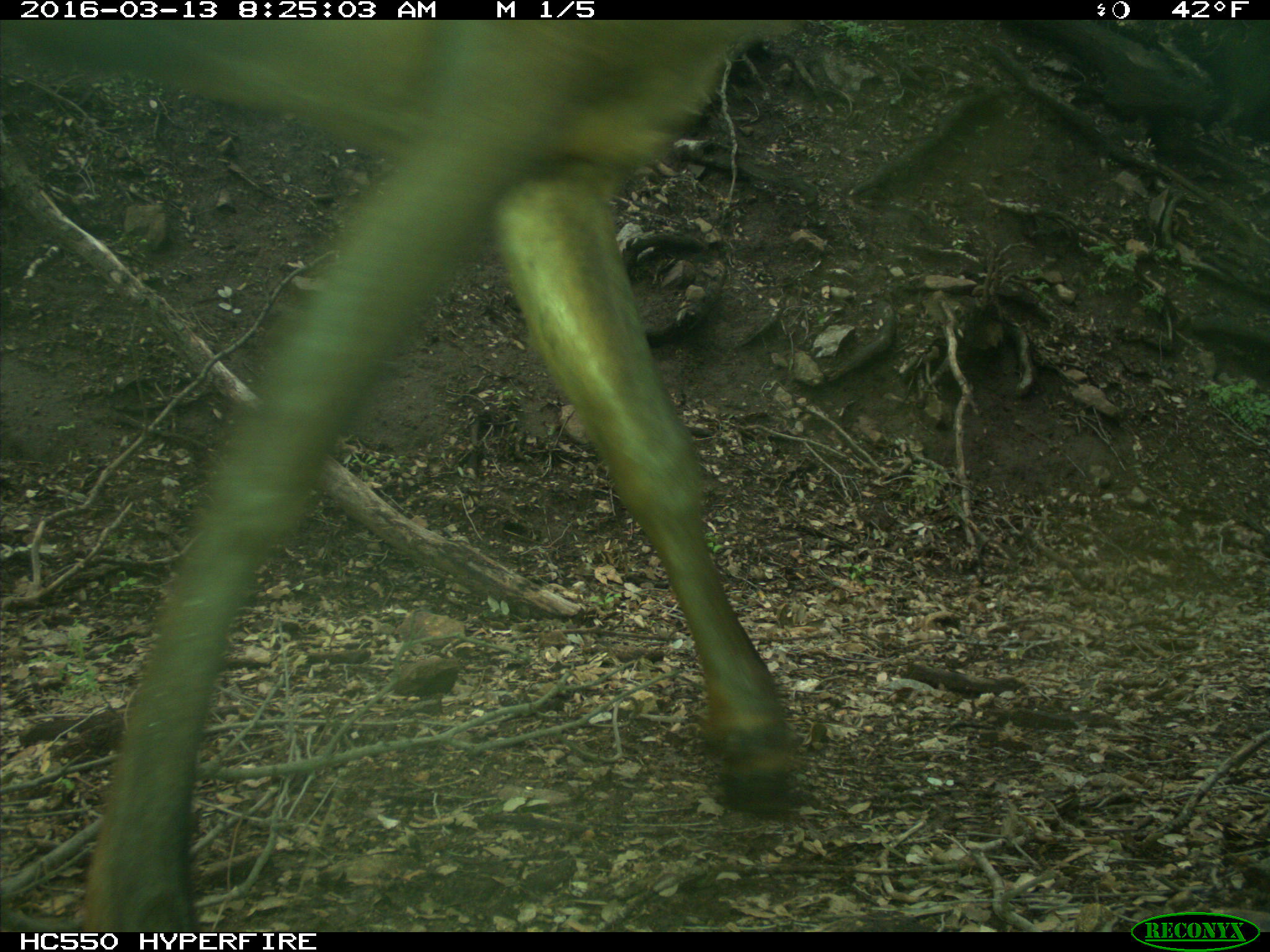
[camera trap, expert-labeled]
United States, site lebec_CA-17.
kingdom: Animalia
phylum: Chordata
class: Mammalia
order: Artiodactyla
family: Cervidae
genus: Cervus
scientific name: Cervus canadensis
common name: elk